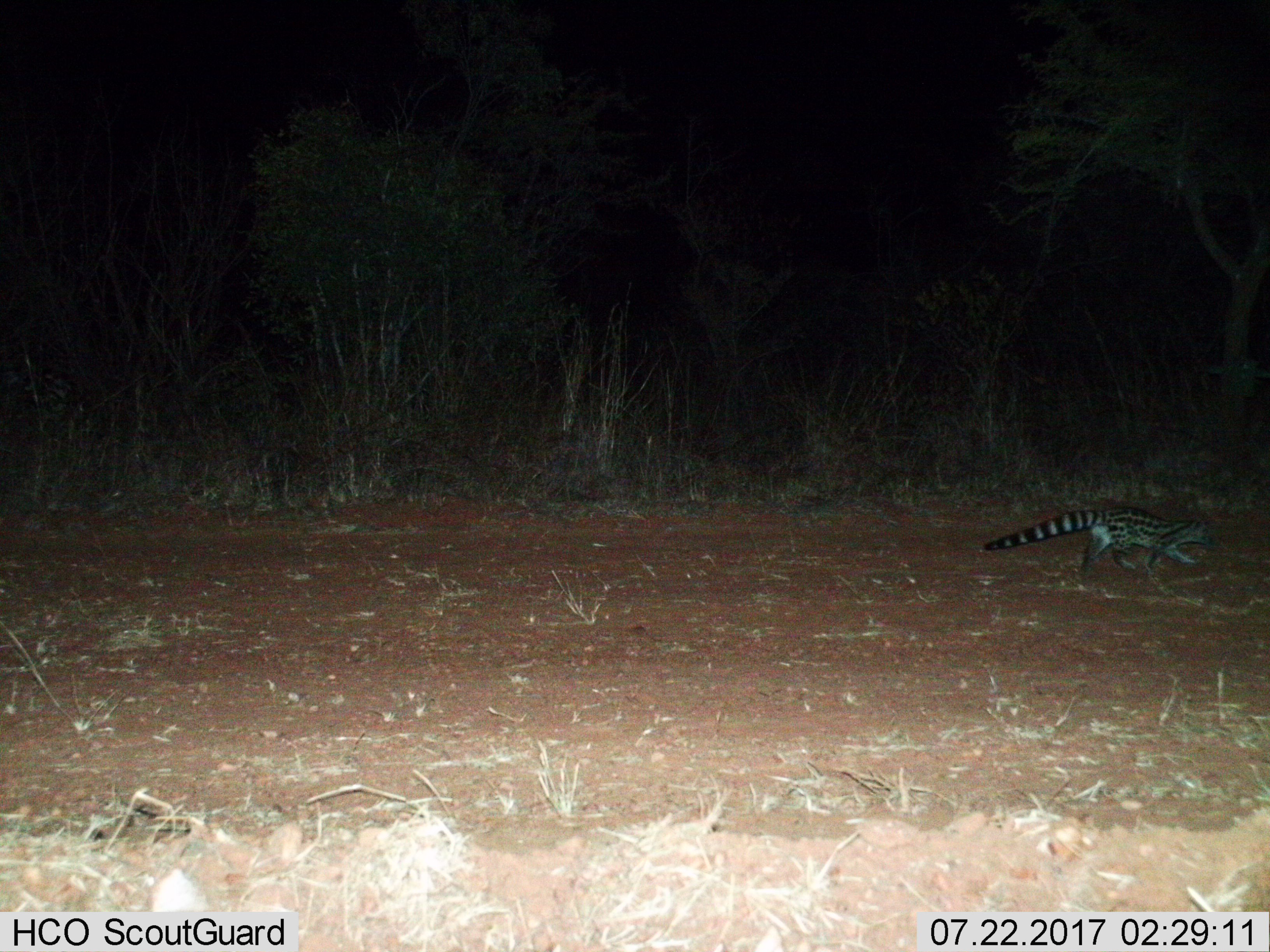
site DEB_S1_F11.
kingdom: Animalia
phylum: Chordata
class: Mammalia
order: Carnivora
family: Viverridae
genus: Genetta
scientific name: Genetta genetta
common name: small-spotted genet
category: genetcommonsmallspotted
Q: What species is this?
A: Genetcommonsmallspotted (small-spotted genet) (Genetta genetta).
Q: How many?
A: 1.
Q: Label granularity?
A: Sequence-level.